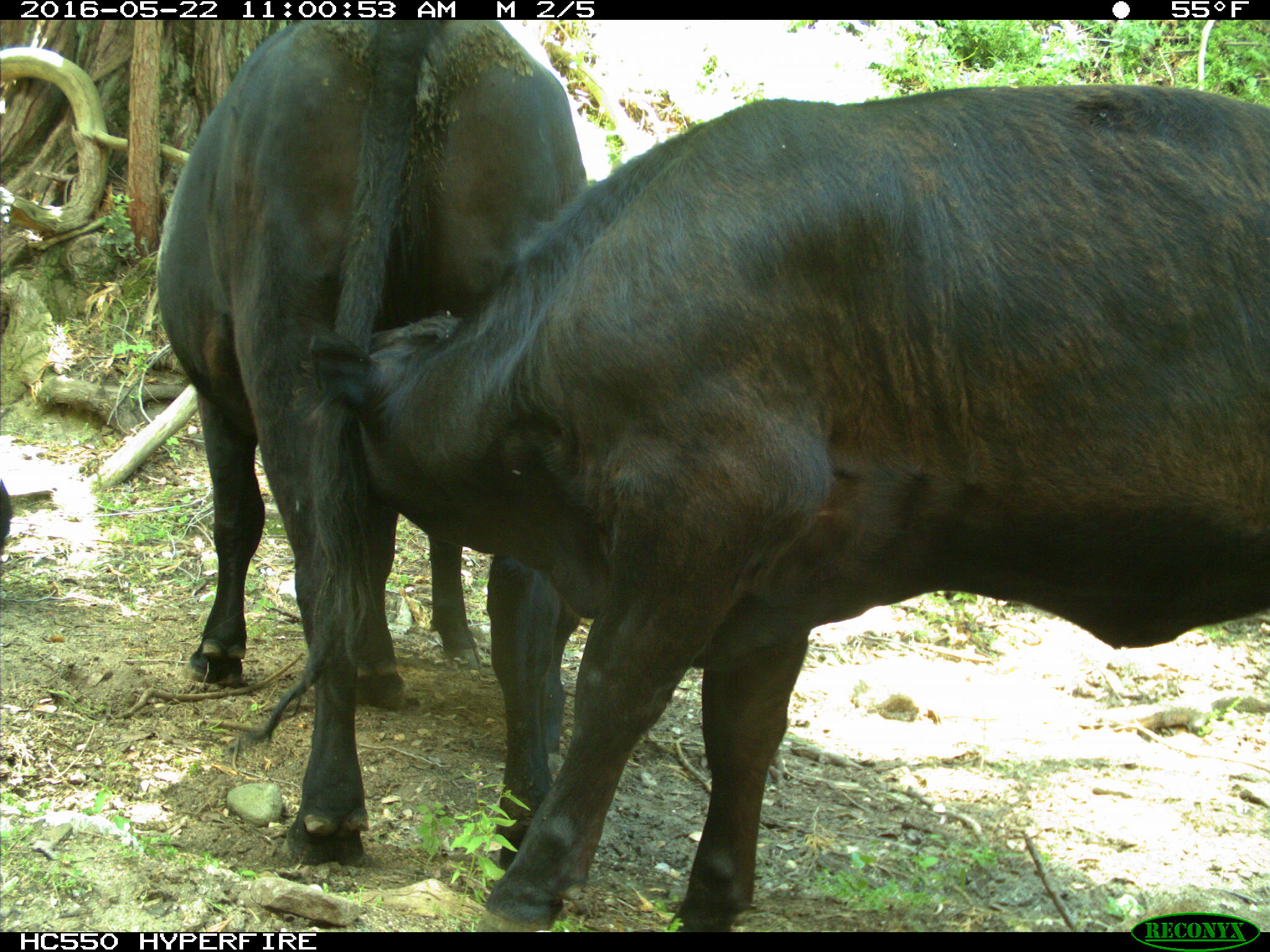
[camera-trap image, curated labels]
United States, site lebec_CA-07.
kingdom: Animalia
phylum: Chordata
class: Mammalia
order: Artiodactyla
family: Bovidae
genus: Bos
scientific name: Bos taurus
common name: domestic cow